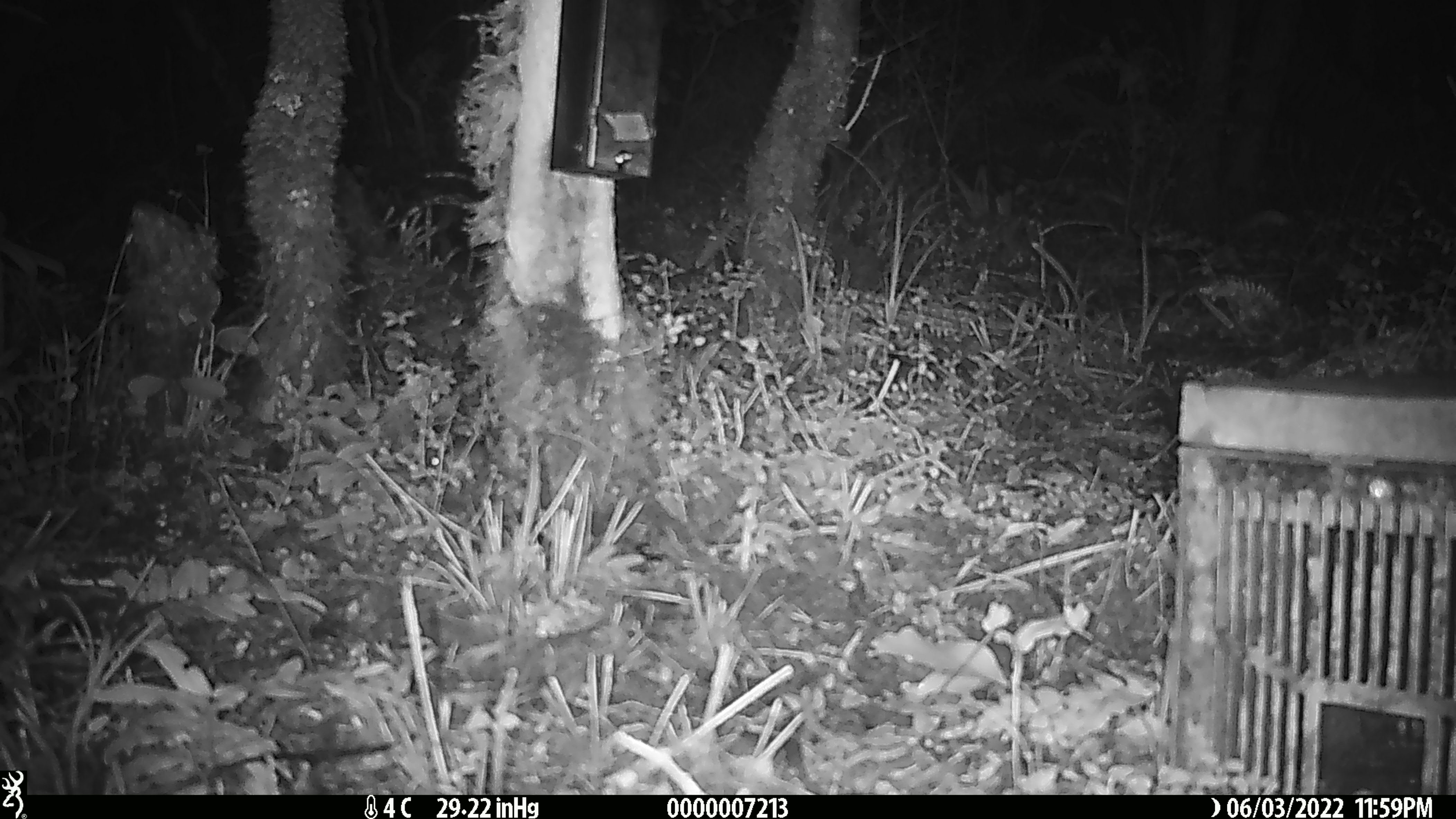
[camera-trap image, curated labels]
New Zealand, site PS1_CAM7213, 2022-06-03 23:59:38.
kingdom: Animalia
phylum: Chordata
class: Mammalia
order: Rodentia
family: Muridae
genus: Mus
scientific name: Mus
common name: mouse